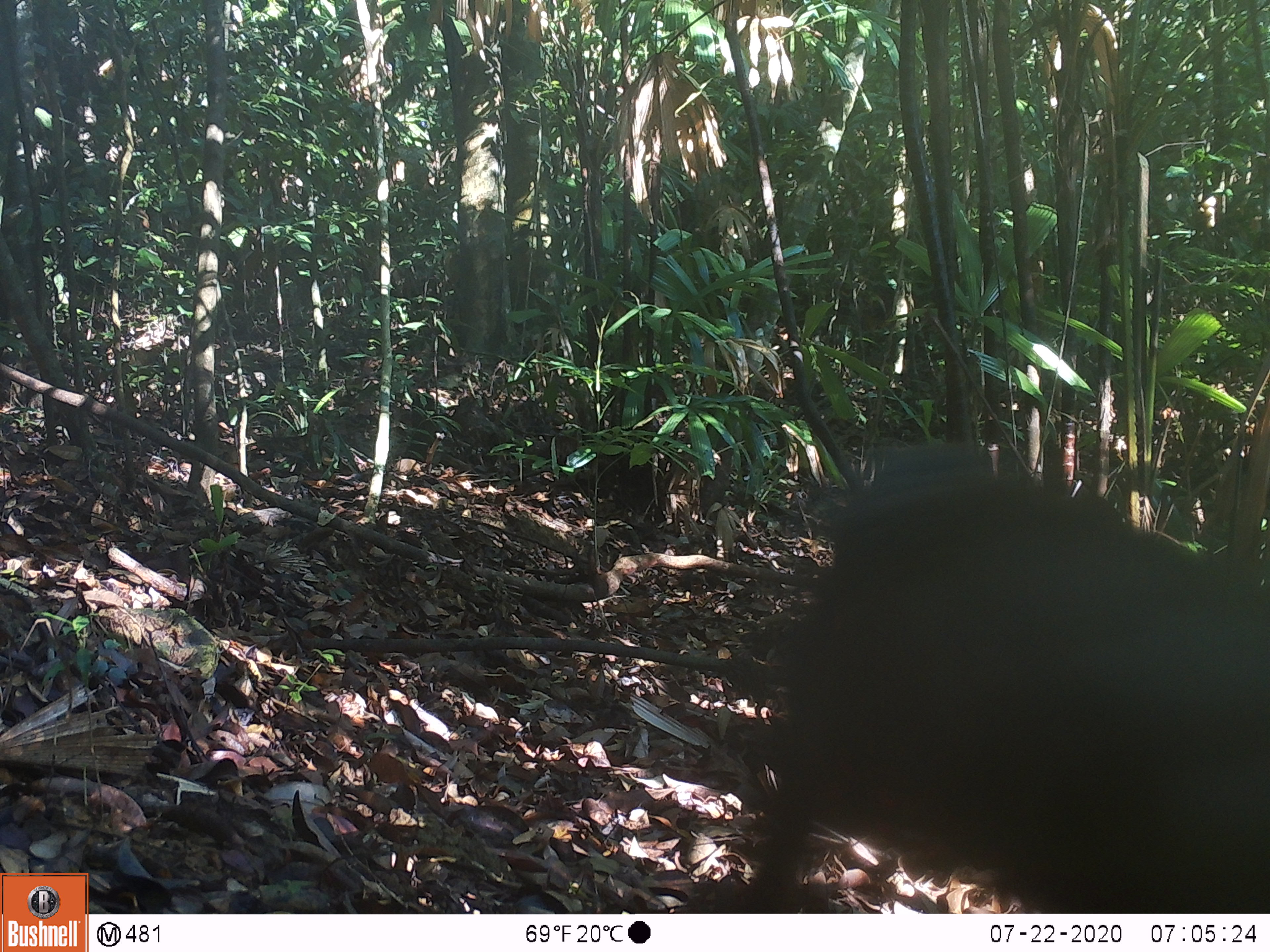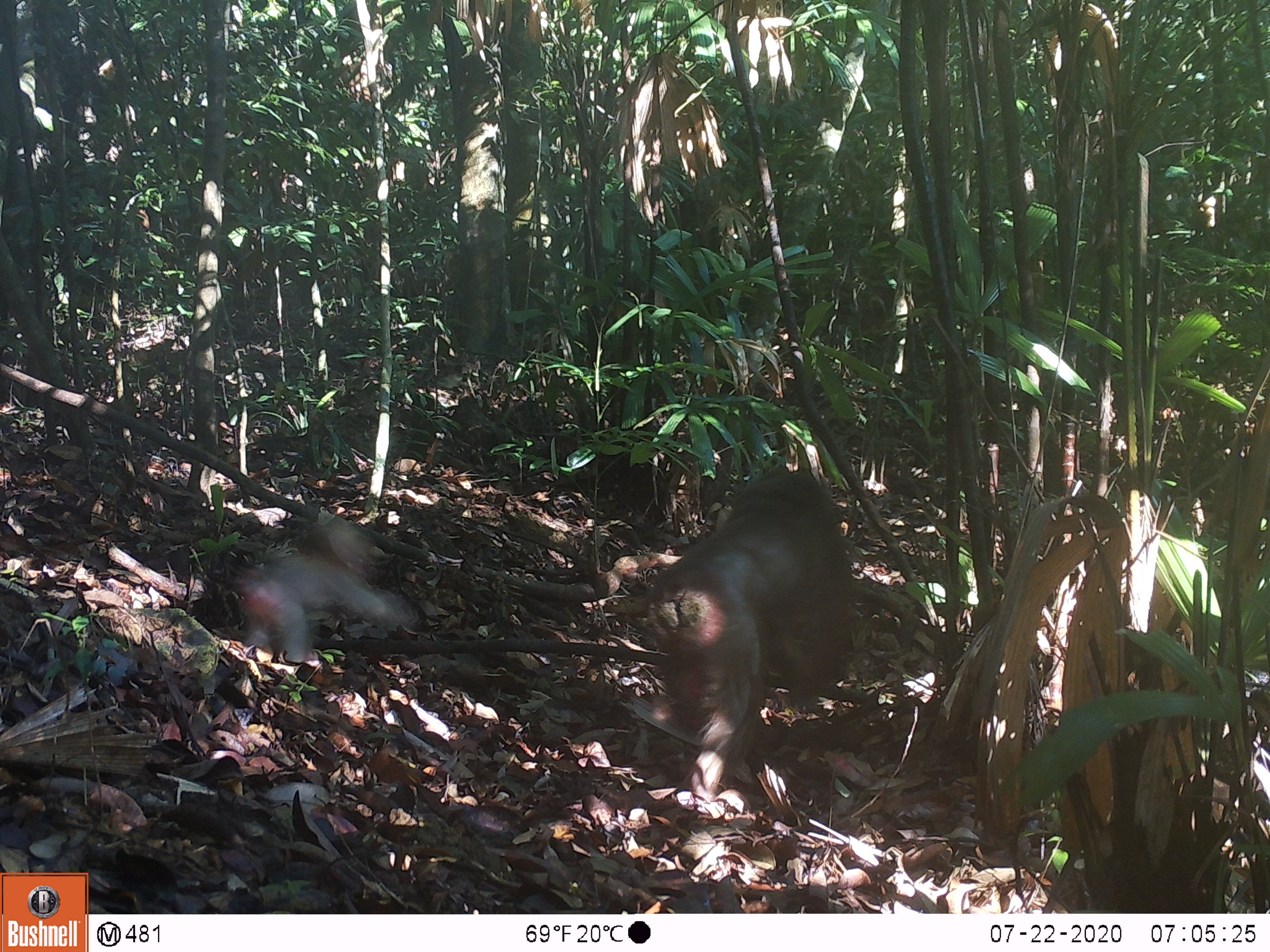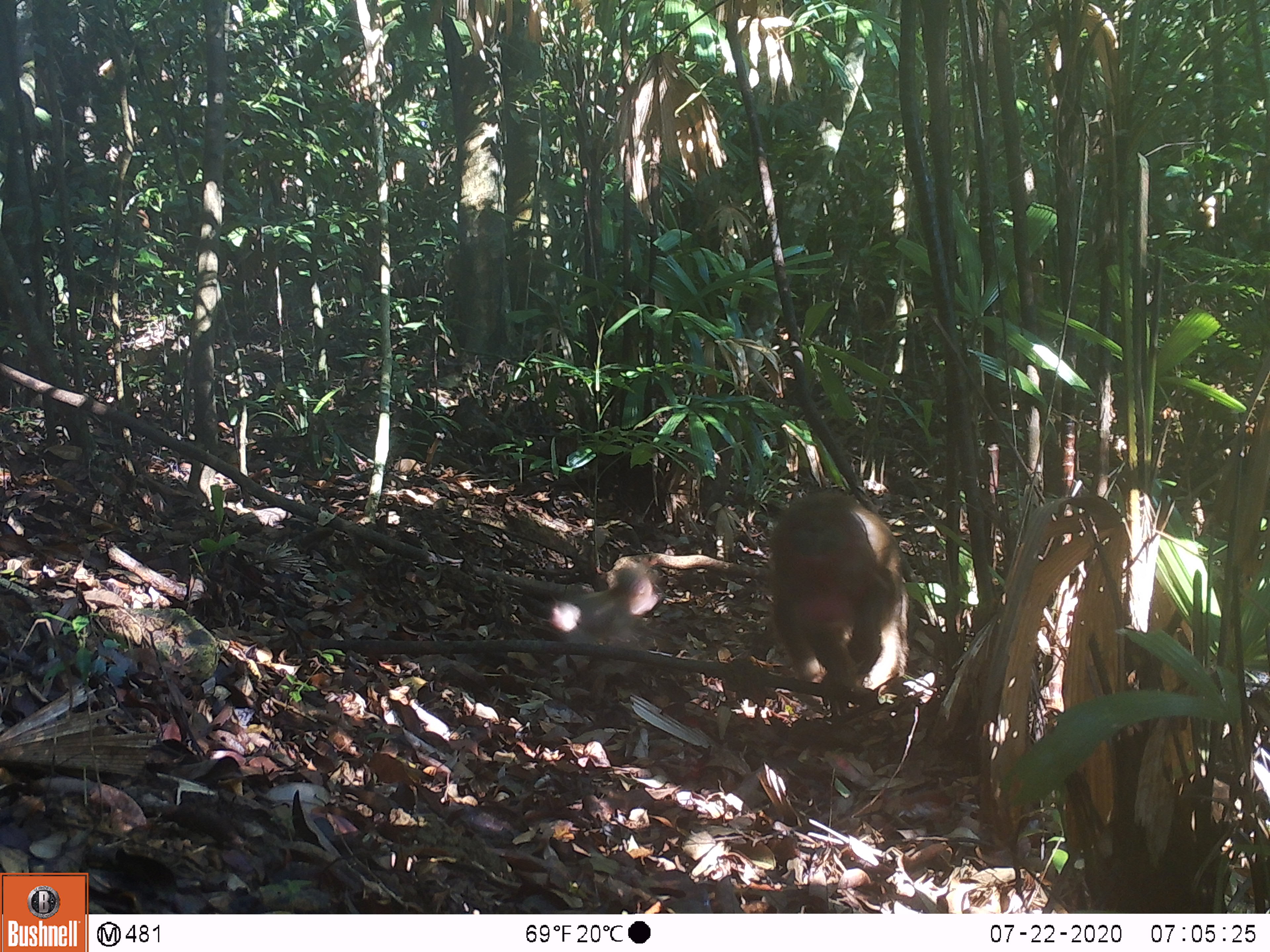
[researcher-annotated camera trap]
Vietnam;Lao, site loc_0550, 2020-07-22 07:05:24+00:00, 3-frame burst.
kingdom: Animalia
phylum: Chordata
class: Mammalia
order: Primates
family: Cercopithecidae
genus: Macaca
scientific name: Macaca arctoides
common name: stump-tailed macaque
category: stump tailed macaque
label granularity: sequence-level